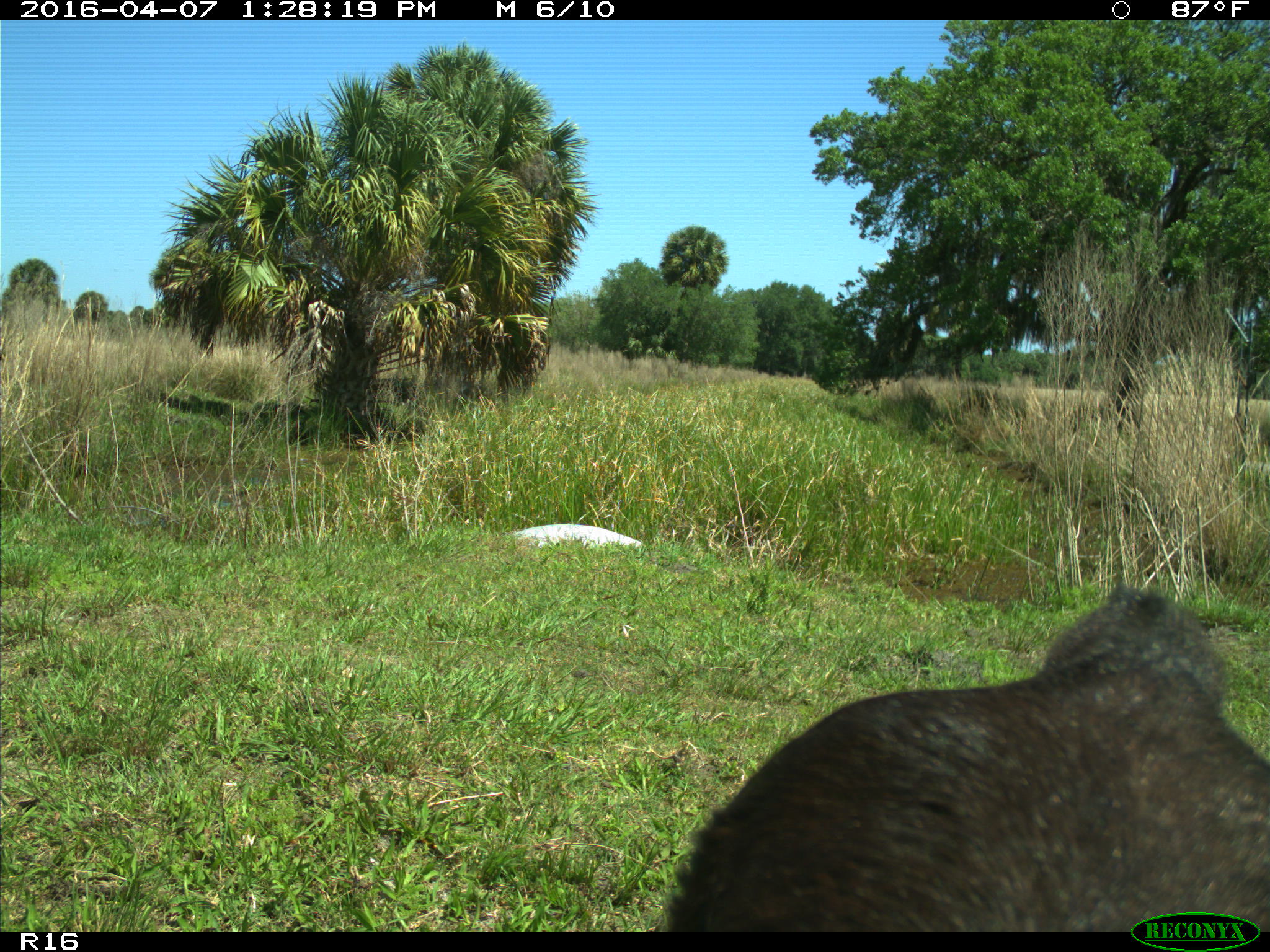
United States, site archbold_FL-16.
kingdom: Animalia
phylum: Chordata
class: Mammalia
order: Artiodactyla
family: Bovidae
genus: Bos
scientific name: Bos taurus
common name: domestic cow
Bos taurus (domestic cow).